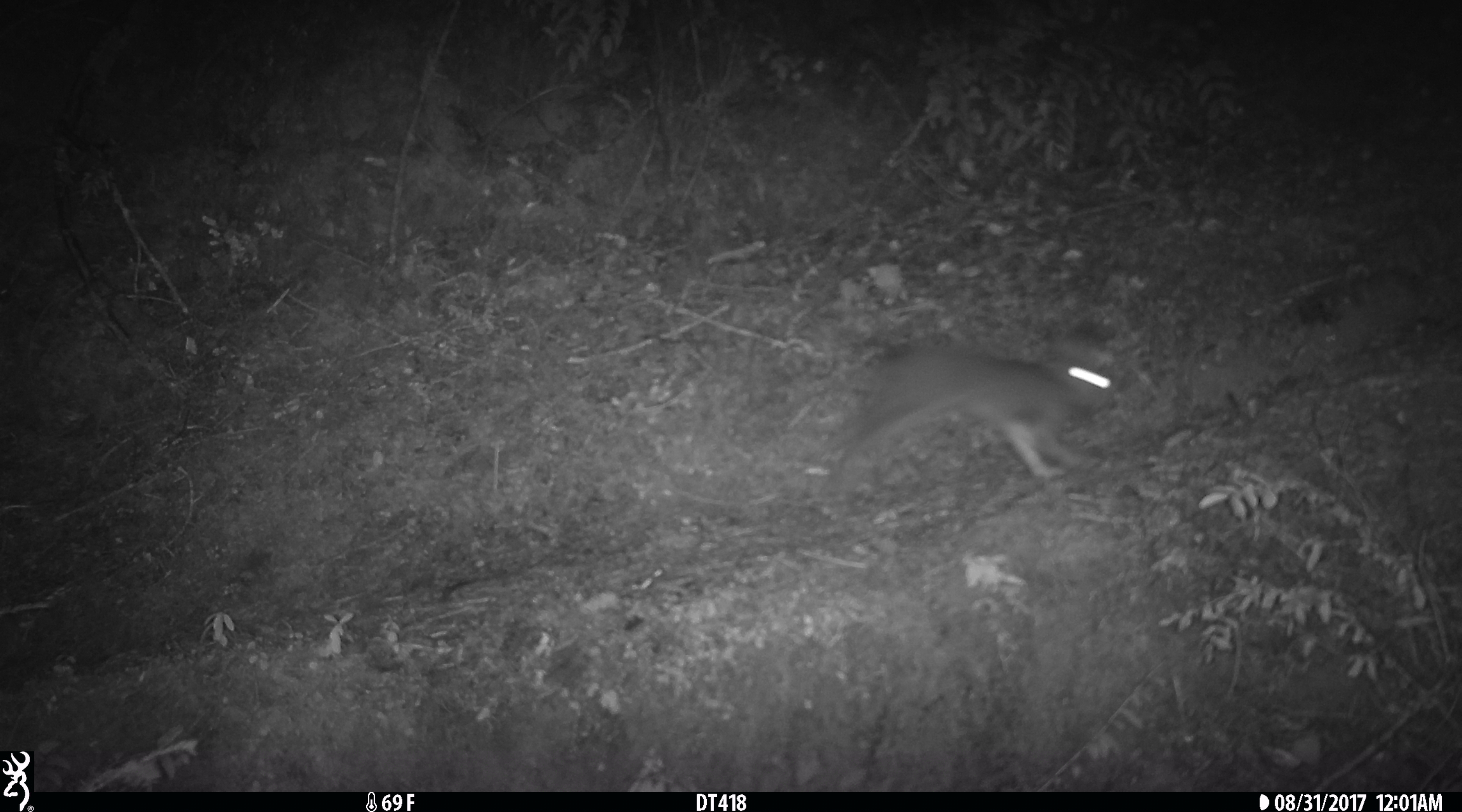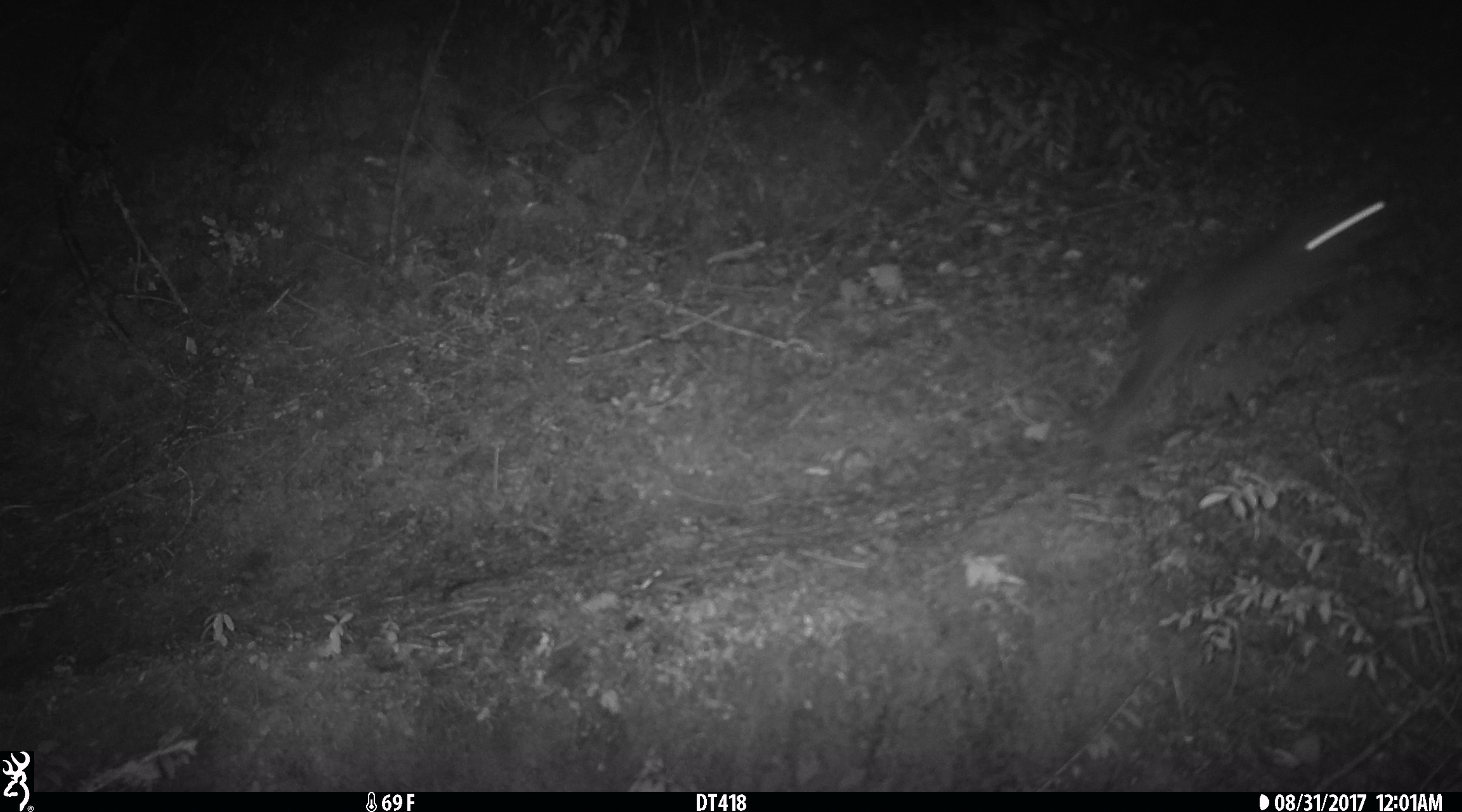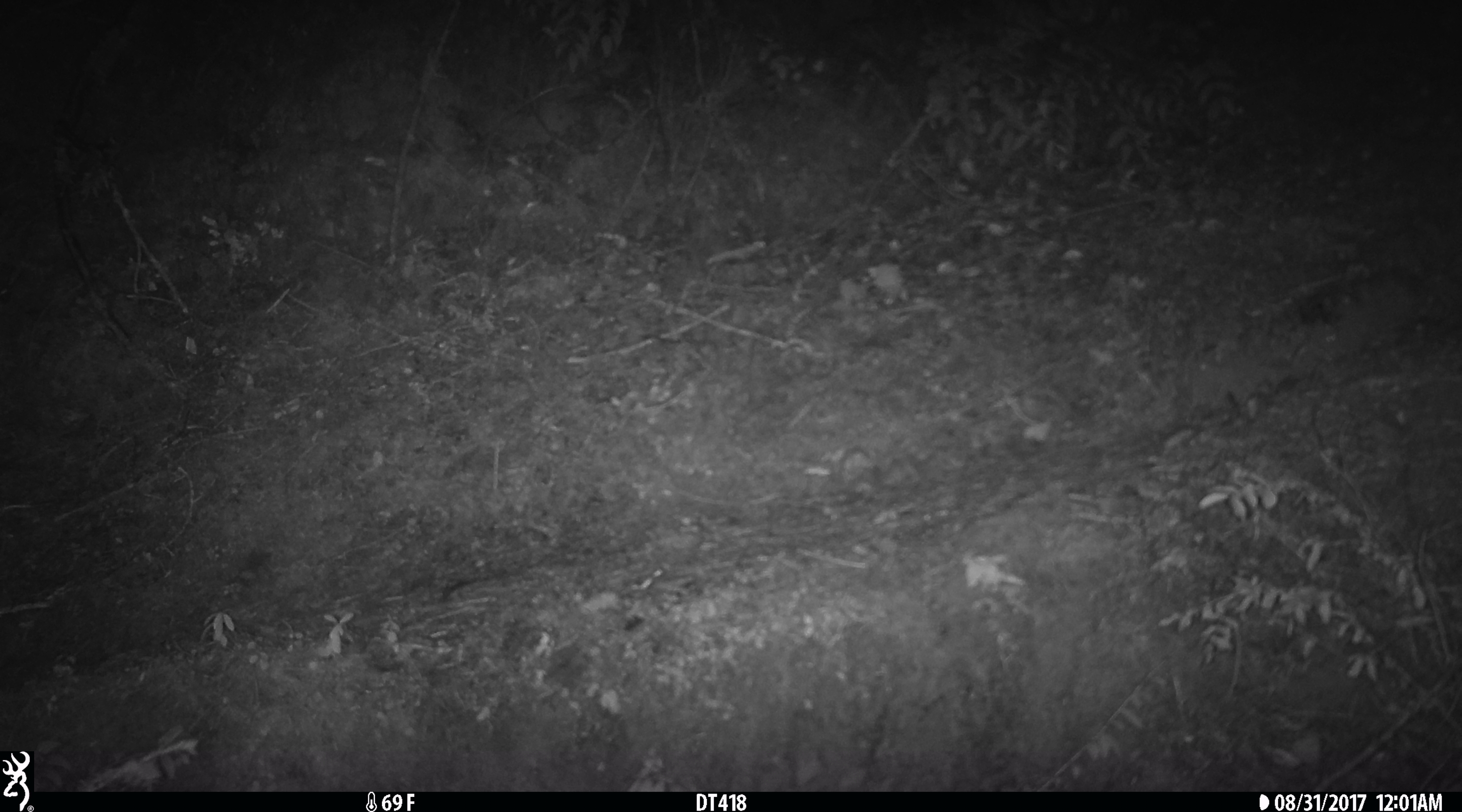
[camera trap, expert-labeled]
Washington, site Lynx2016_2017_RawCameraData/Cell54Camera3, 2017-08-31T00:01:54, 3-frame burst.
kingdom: Animalia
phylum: Chordata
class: Mammalia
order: Lagomorpha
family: Leporidae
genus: Lepus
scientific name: Lepus americanus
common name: snowshoe hare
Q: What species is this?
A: Lepus americanus (snowshoe hare).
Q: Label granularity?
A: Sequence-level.